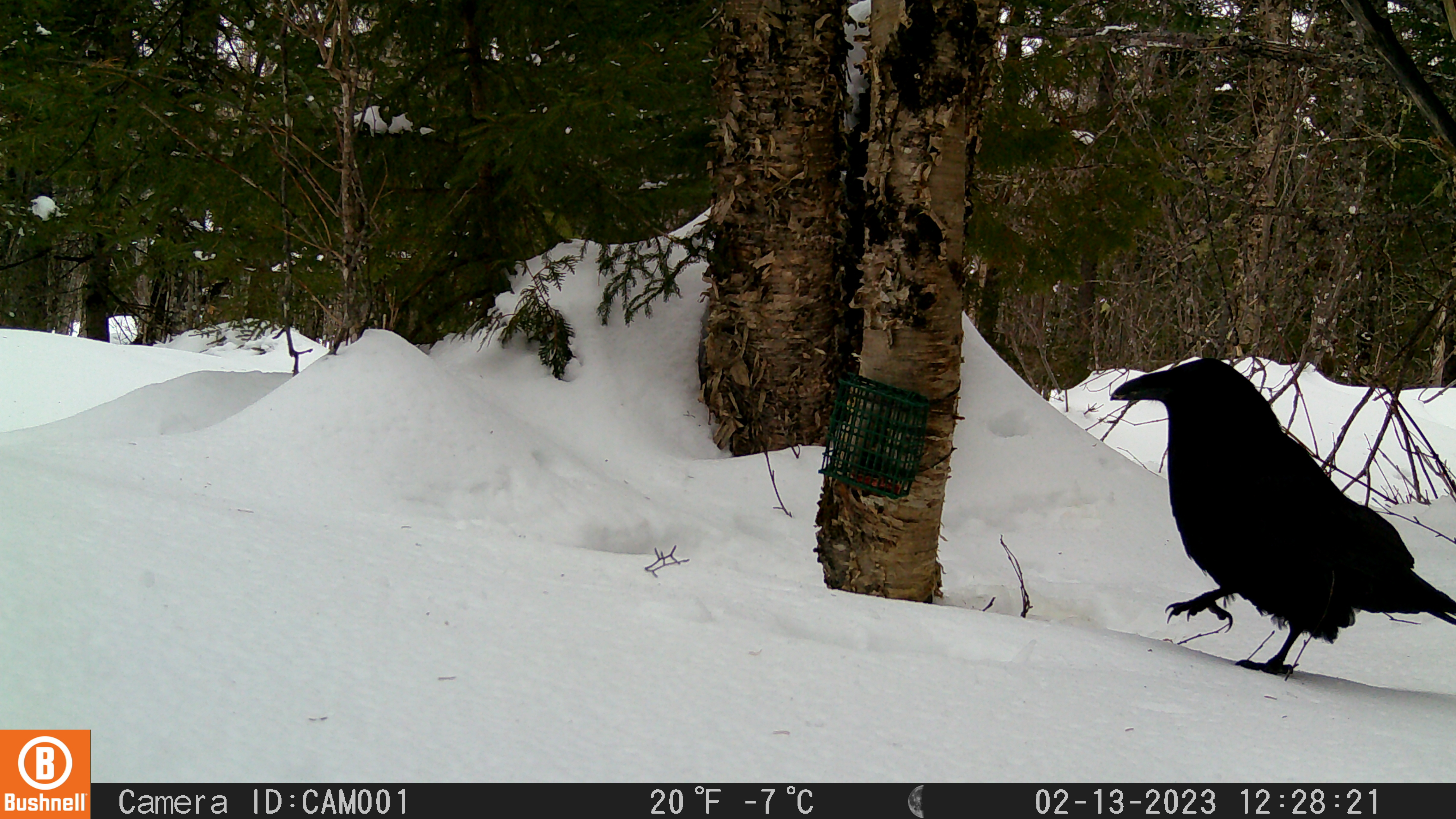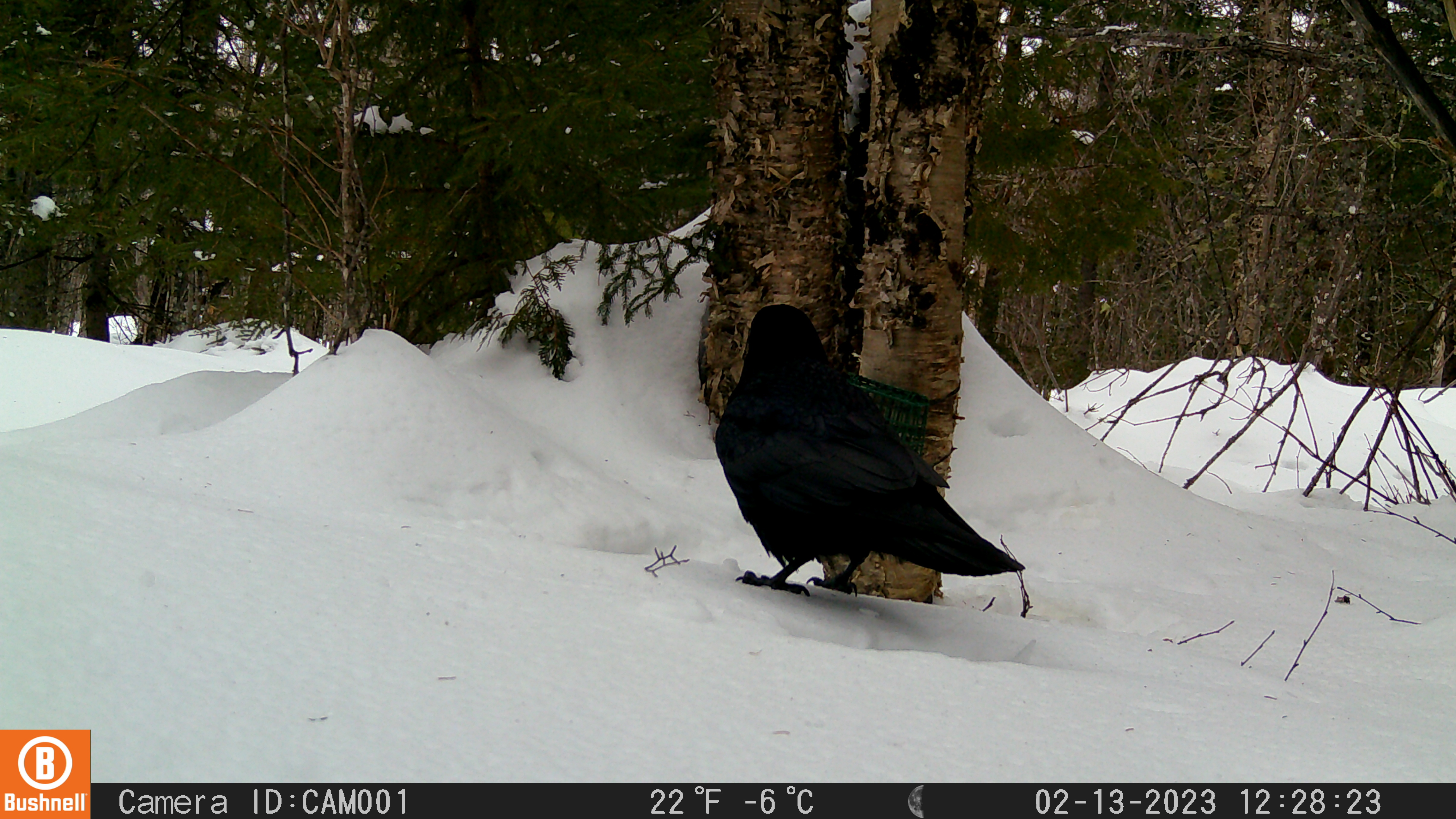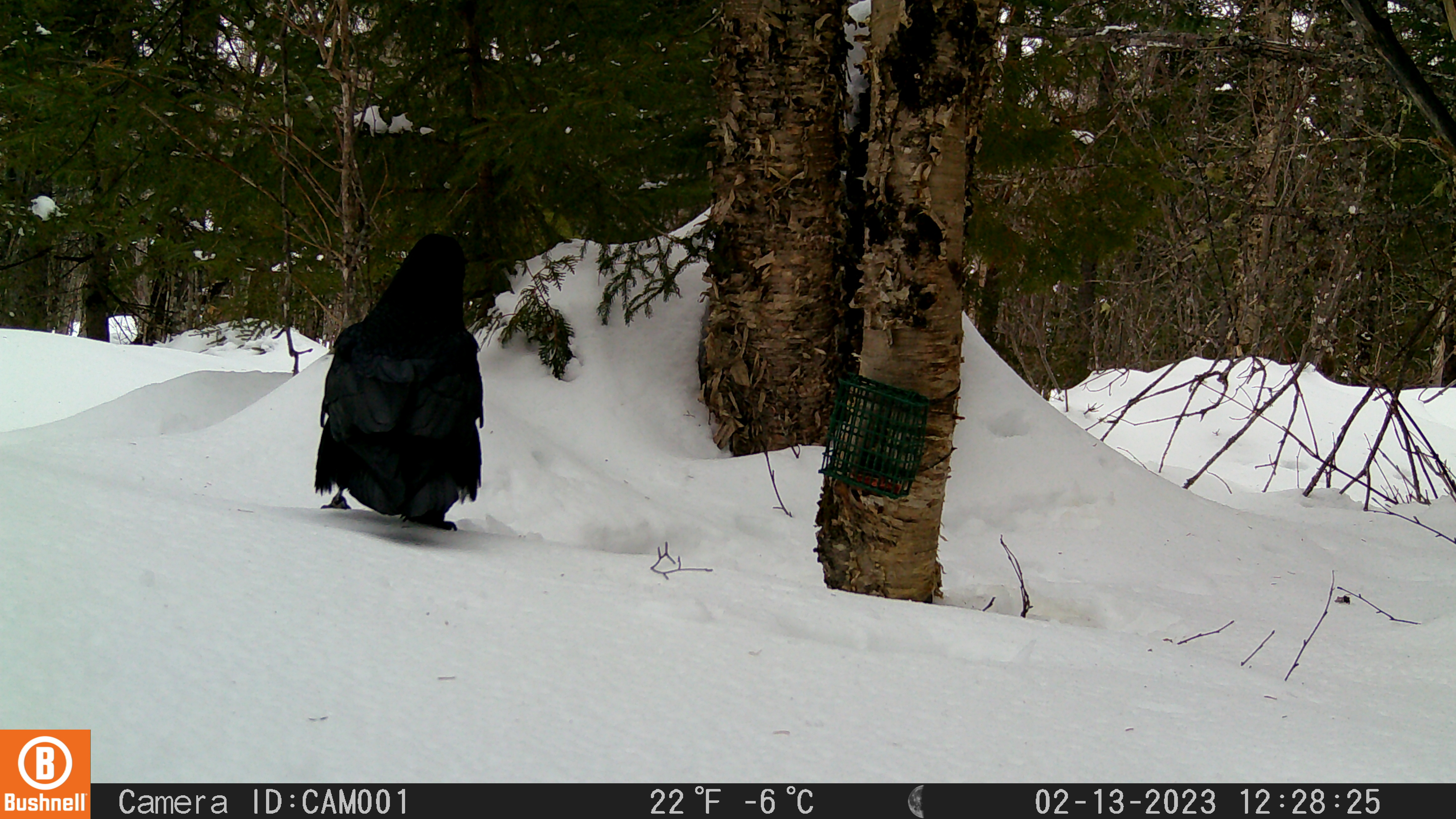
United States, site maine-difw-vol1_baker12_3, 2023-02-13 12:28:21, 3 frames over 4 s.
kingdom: Animalia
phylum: Chordata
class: Aves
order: Passeriformes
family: Corvidae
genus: Corvus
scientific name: Corvus corax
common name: common raven